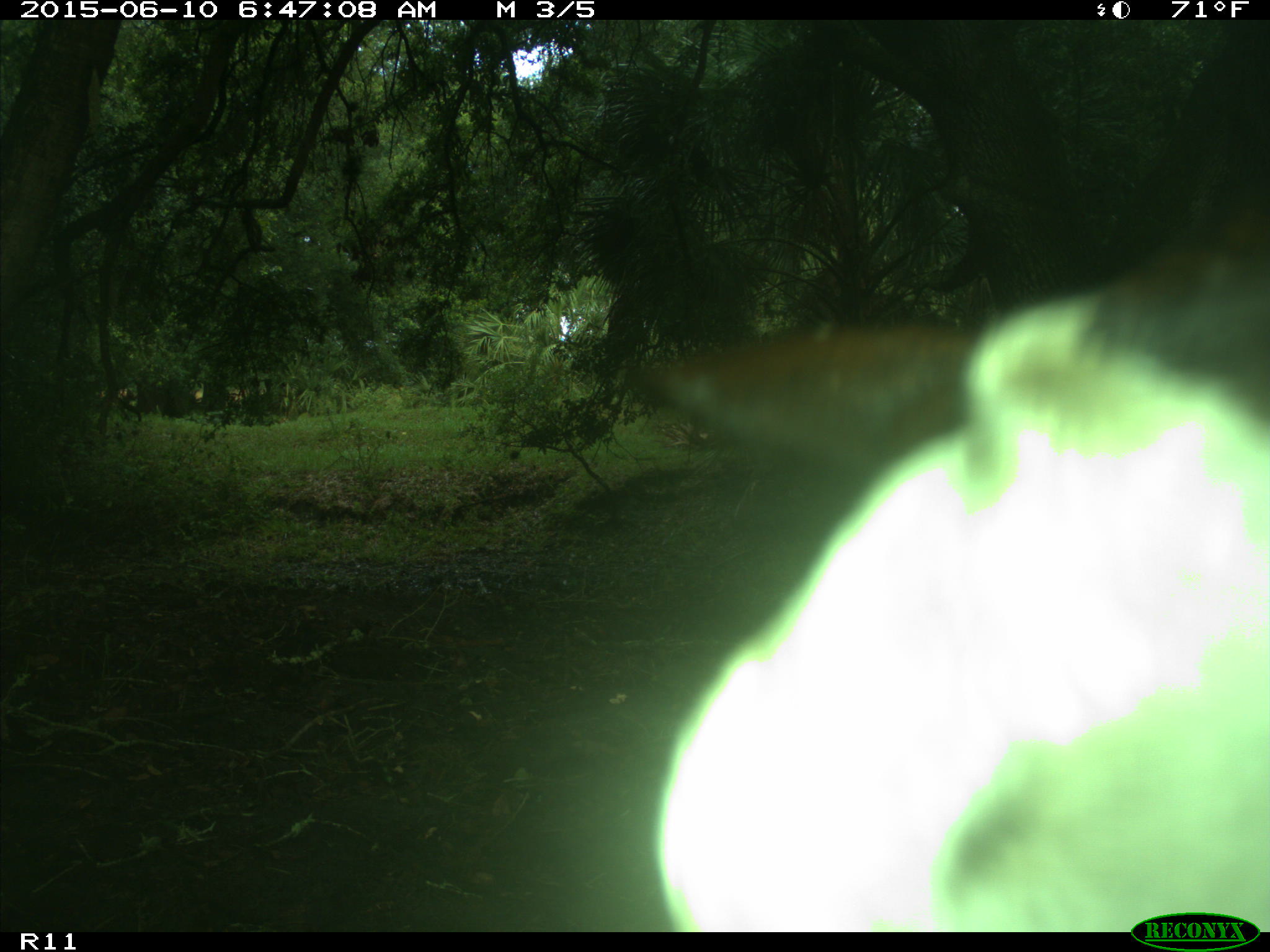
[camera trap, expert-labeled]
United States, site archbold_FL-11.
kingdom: Animalia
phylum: Chordata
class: Mammalia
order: Artiodactyla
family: Bovidae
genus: Bos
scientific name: Bos taurus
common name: domestic cow